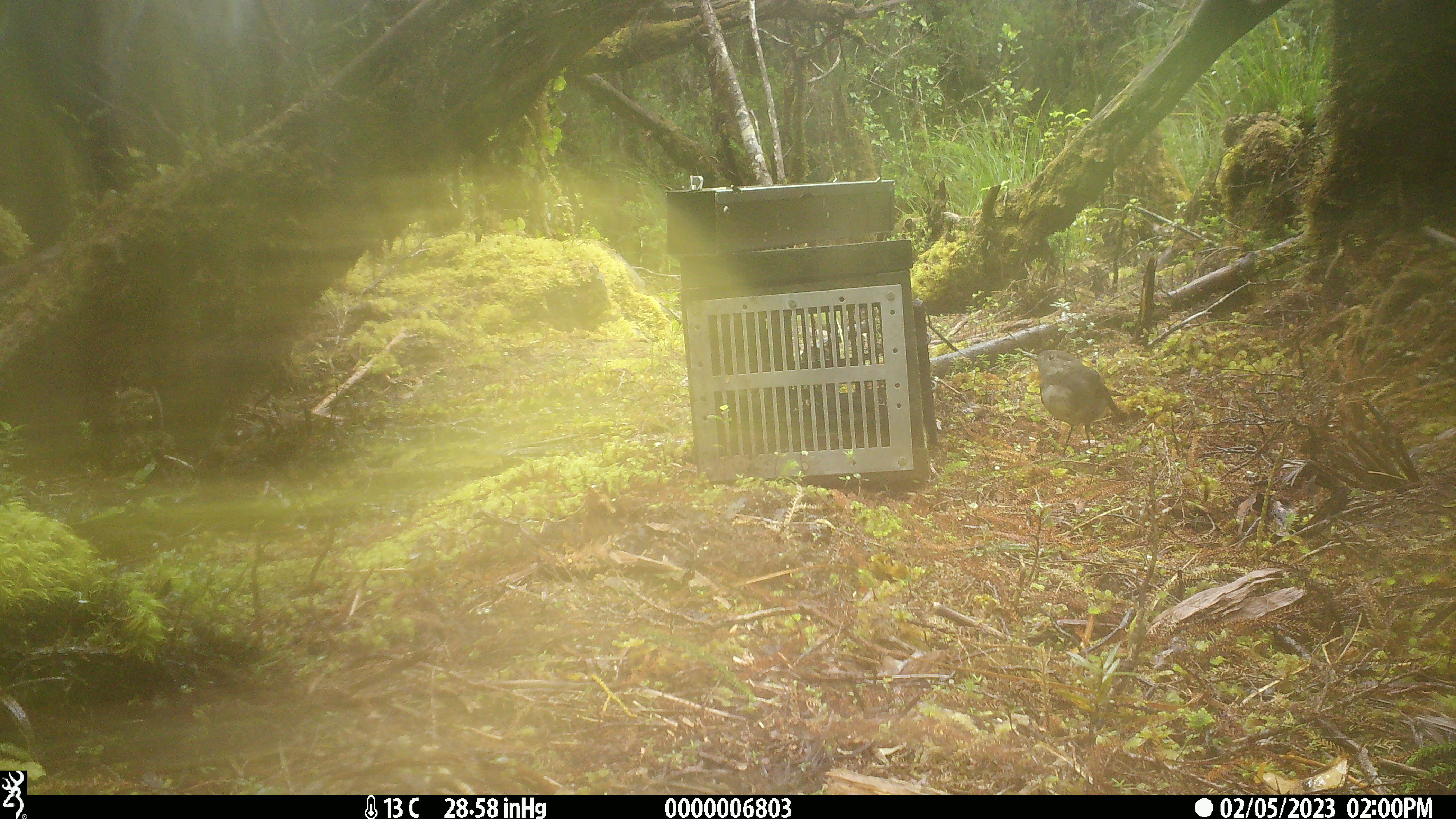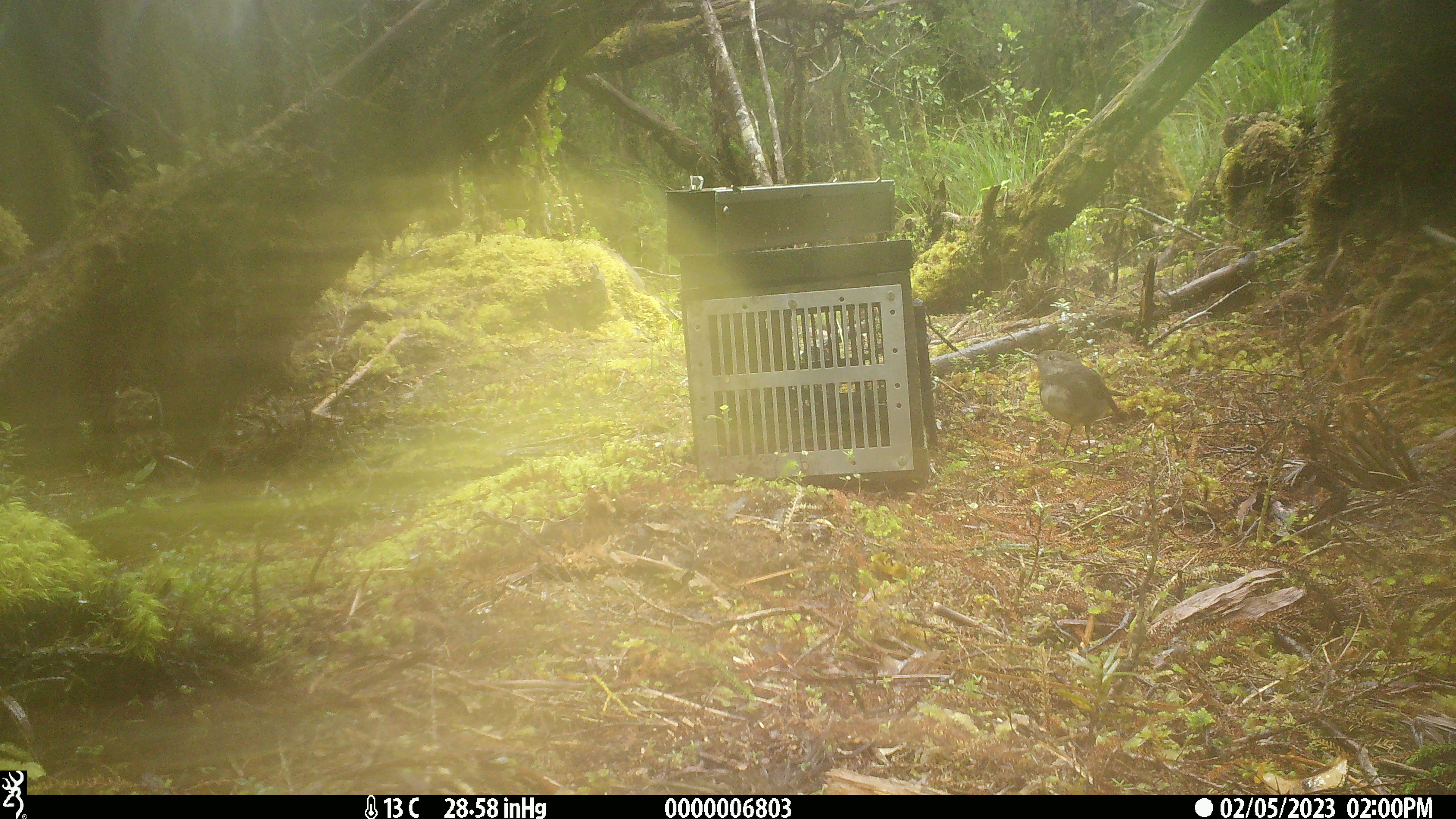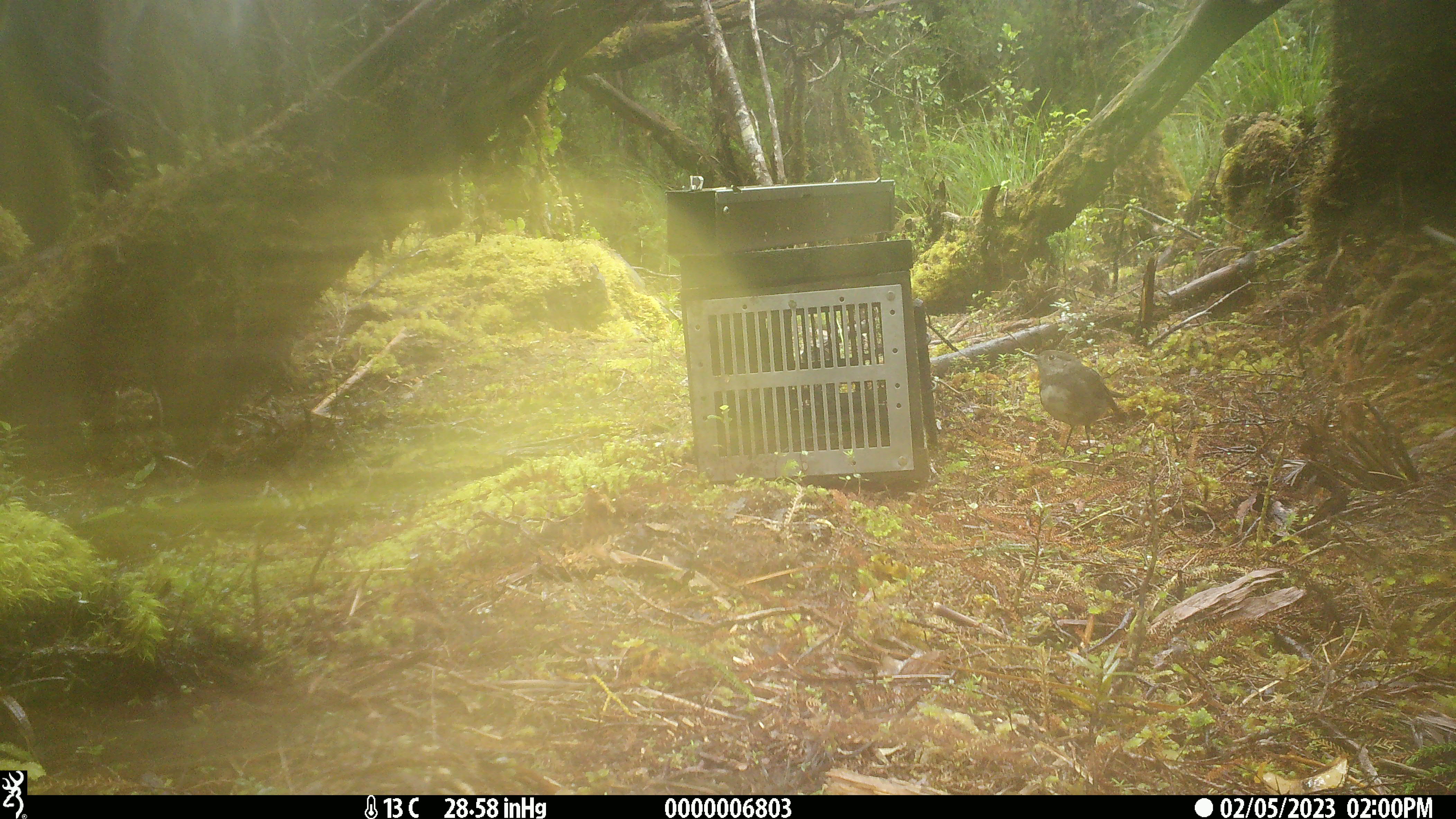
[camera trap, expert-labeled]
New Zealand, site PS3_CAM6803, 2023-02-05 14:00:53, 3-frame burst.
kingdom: Animalia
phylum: Chordata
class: Aves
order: Passeriformes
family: Petroicidae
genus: Petroica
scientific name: Petroica australis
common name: new zealand robin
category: robin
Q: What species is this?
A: Robin (new zealand robin) (Petroica australis).